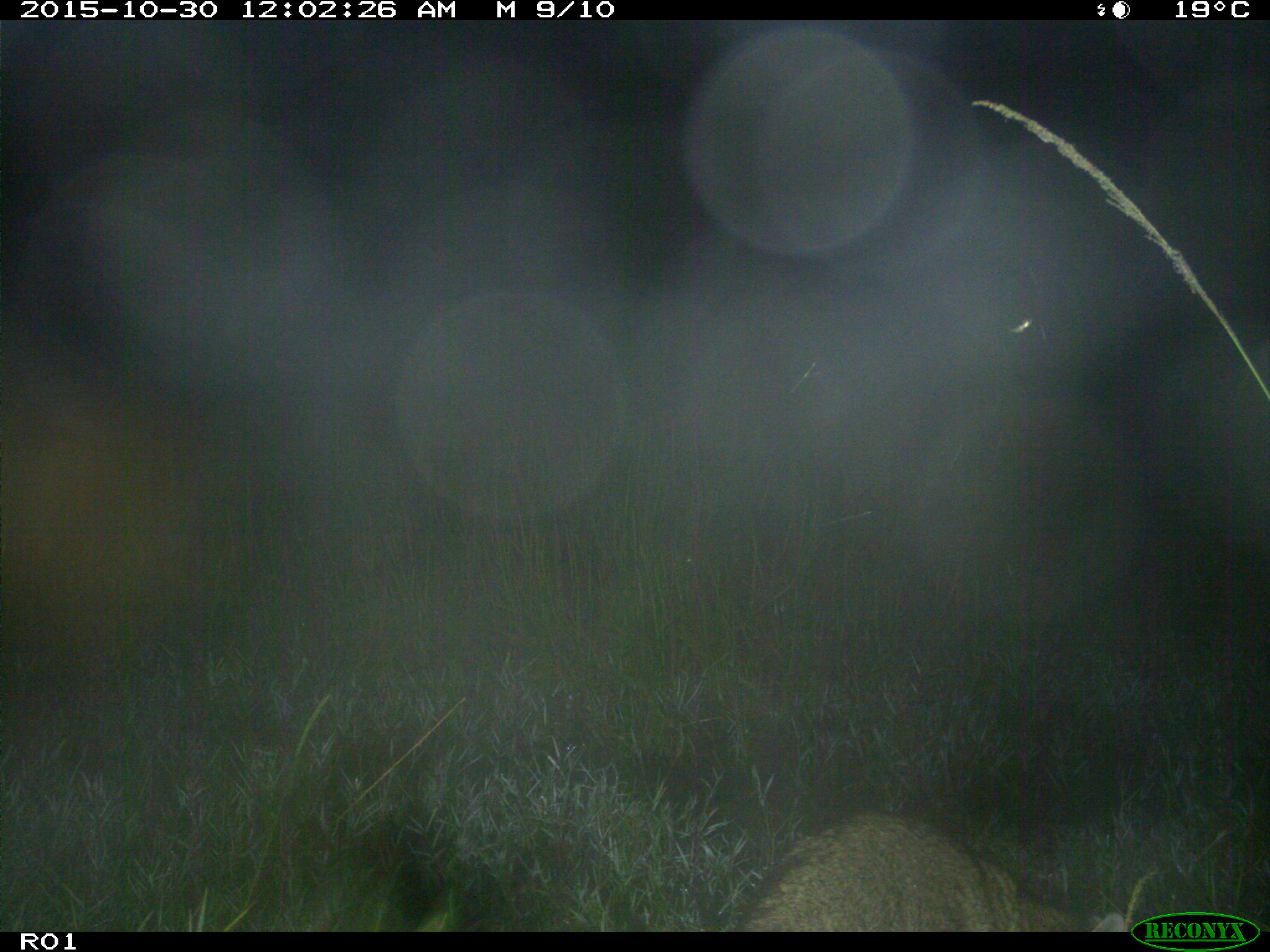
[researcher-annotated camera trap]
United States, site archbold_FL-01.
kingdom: Animalia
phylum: Chordata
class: Mammalia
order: Carnivora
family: Felidae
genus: Lynx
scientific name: Lynx rufus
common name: bobcat